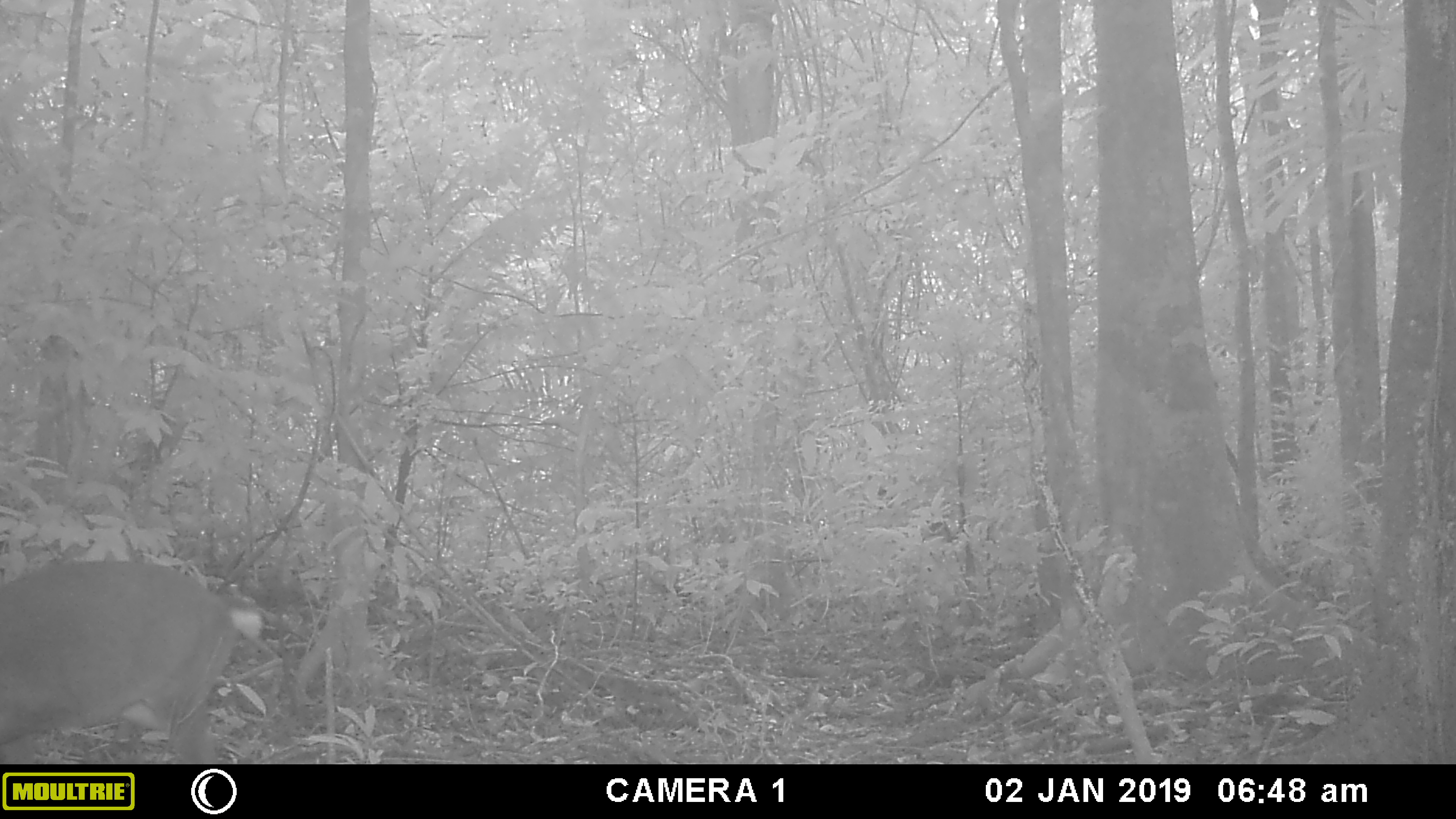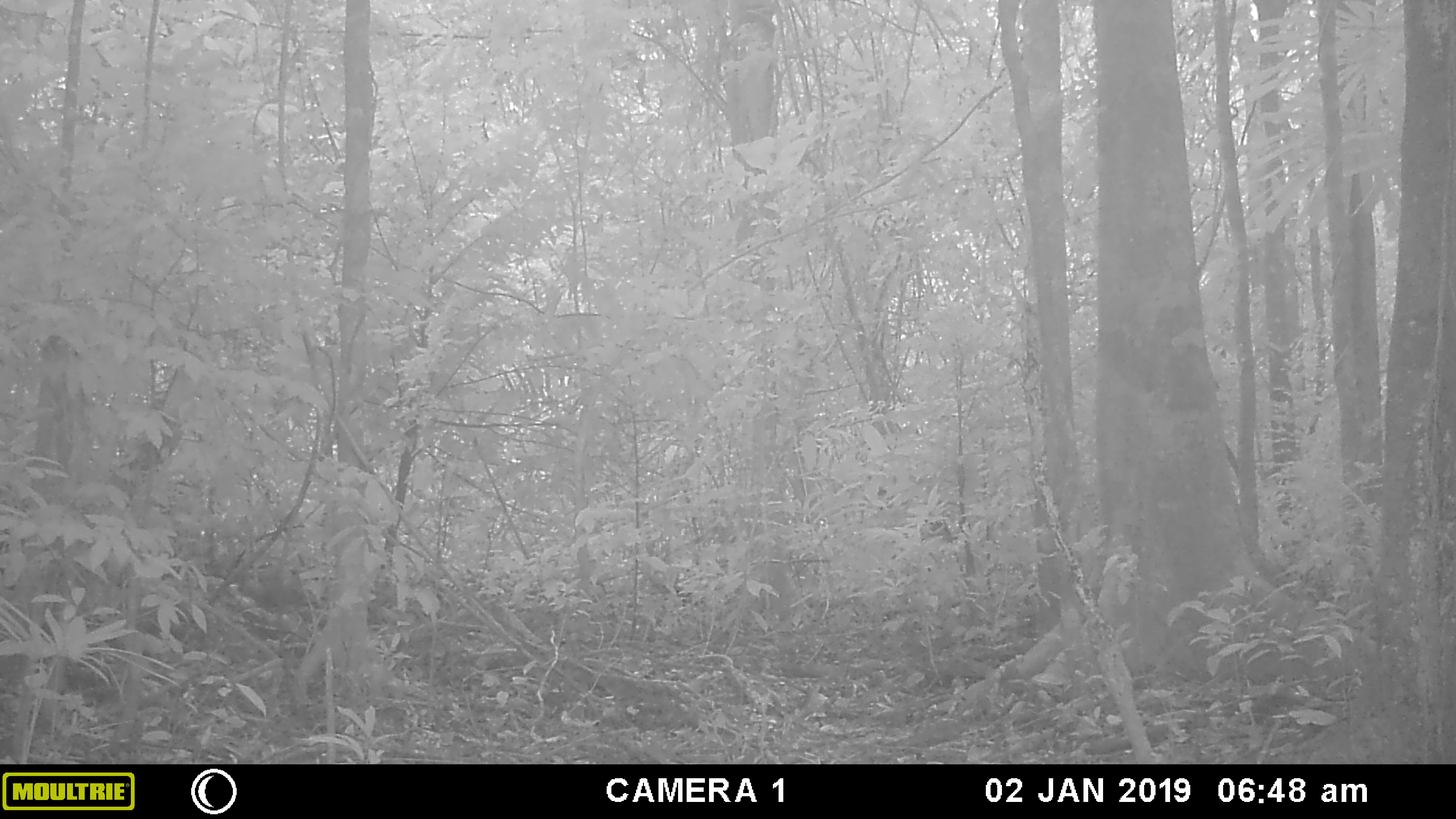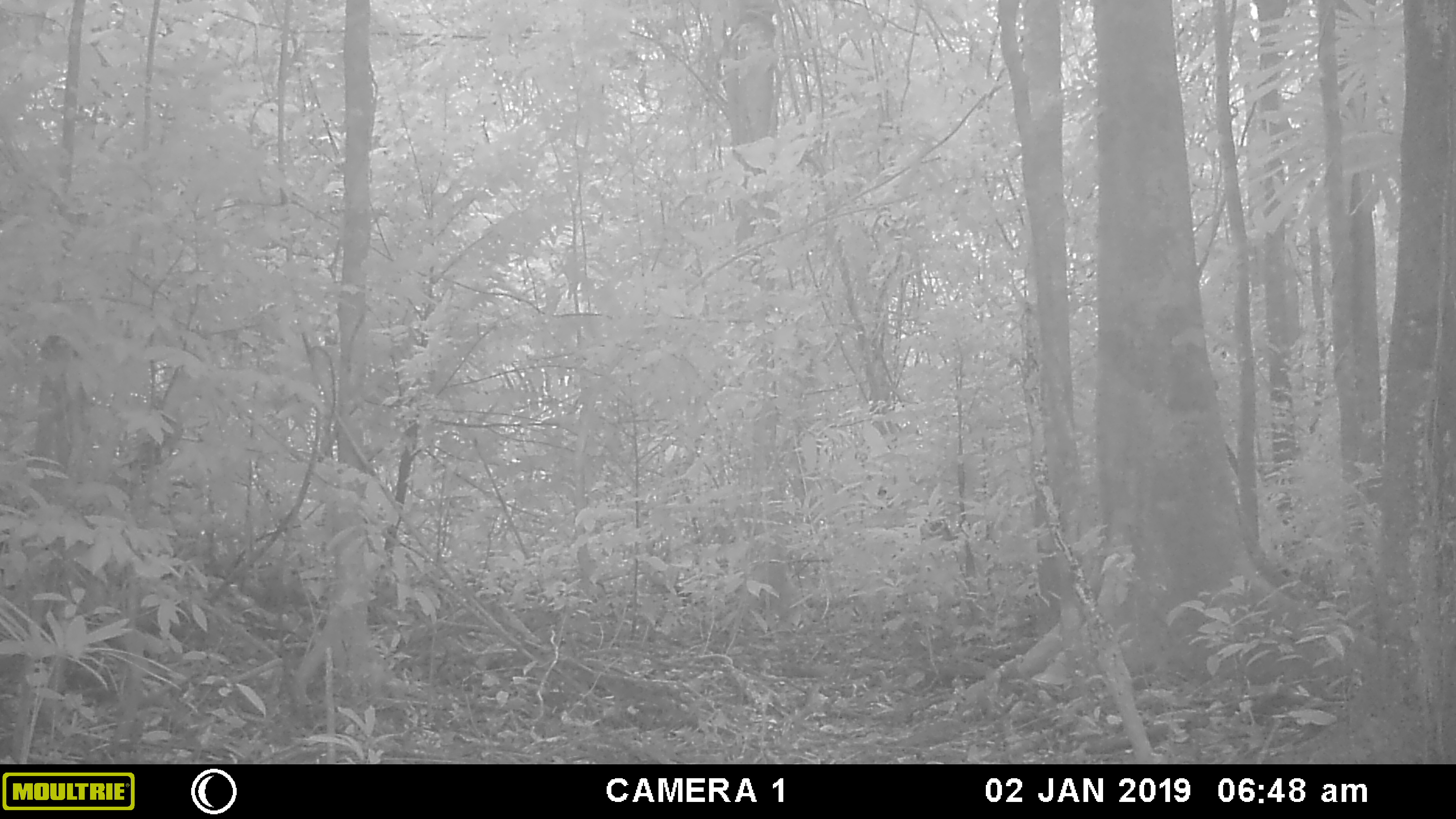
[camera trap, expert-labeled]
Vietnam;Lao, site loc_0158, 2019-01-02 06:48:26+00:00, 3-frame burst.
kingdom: Animalia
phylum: Chordata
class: Mammalia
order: Artiodactyla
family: Cervidae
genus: Muntiacus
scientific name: Muntiacus vuquangensis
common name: large-antlered muntjac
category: large antlered muntjac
Large antlered muntjac (large-antlered muntjac) (Muntiacus vuquangensis). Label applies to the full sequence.